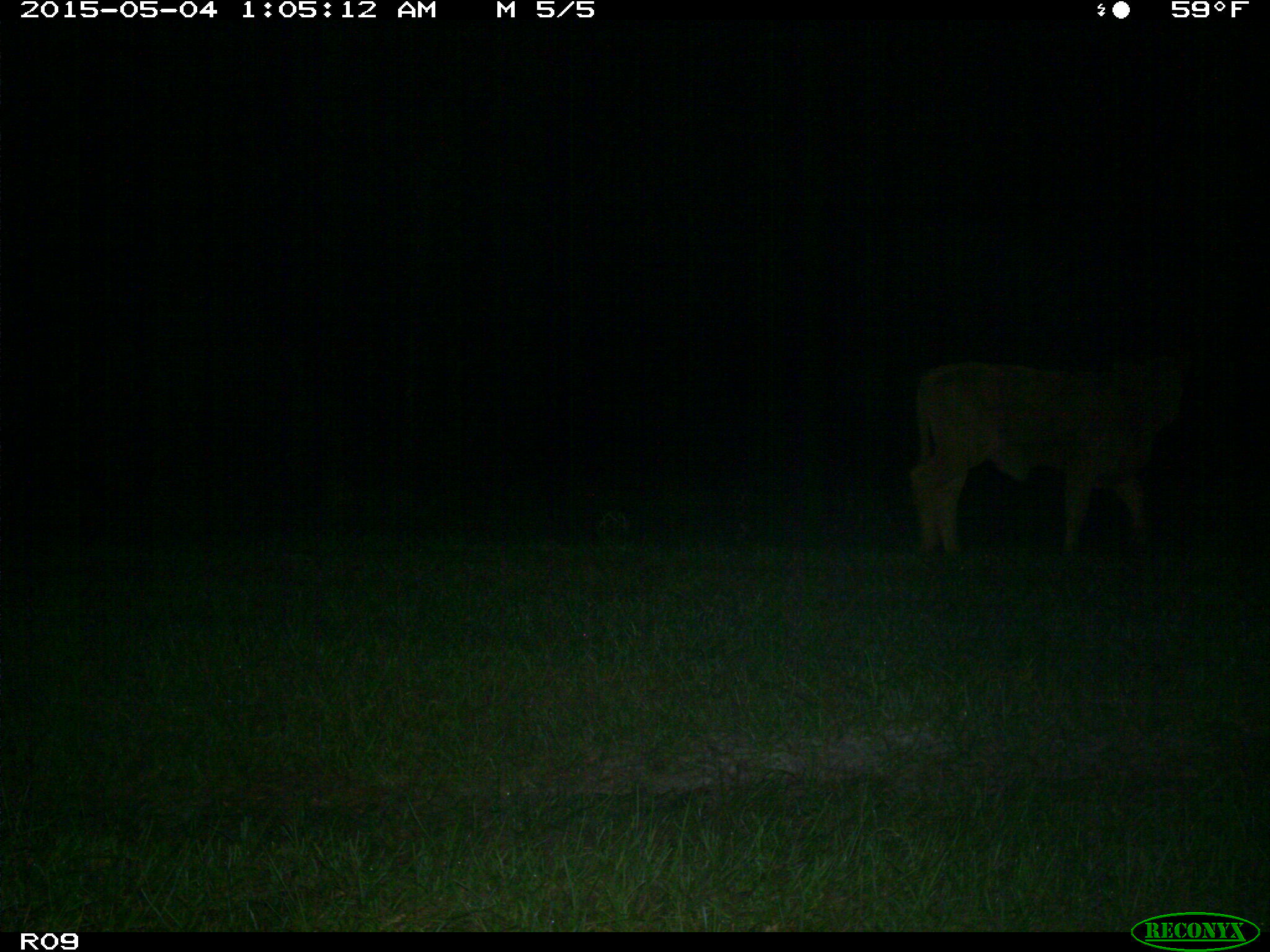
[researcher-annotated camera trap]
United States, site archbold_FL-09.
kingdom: Animalia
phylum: Chordata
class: Mammalia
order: Artiodactyla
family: Bovidae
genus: Bos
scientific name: Bos taurus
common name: domestic cow